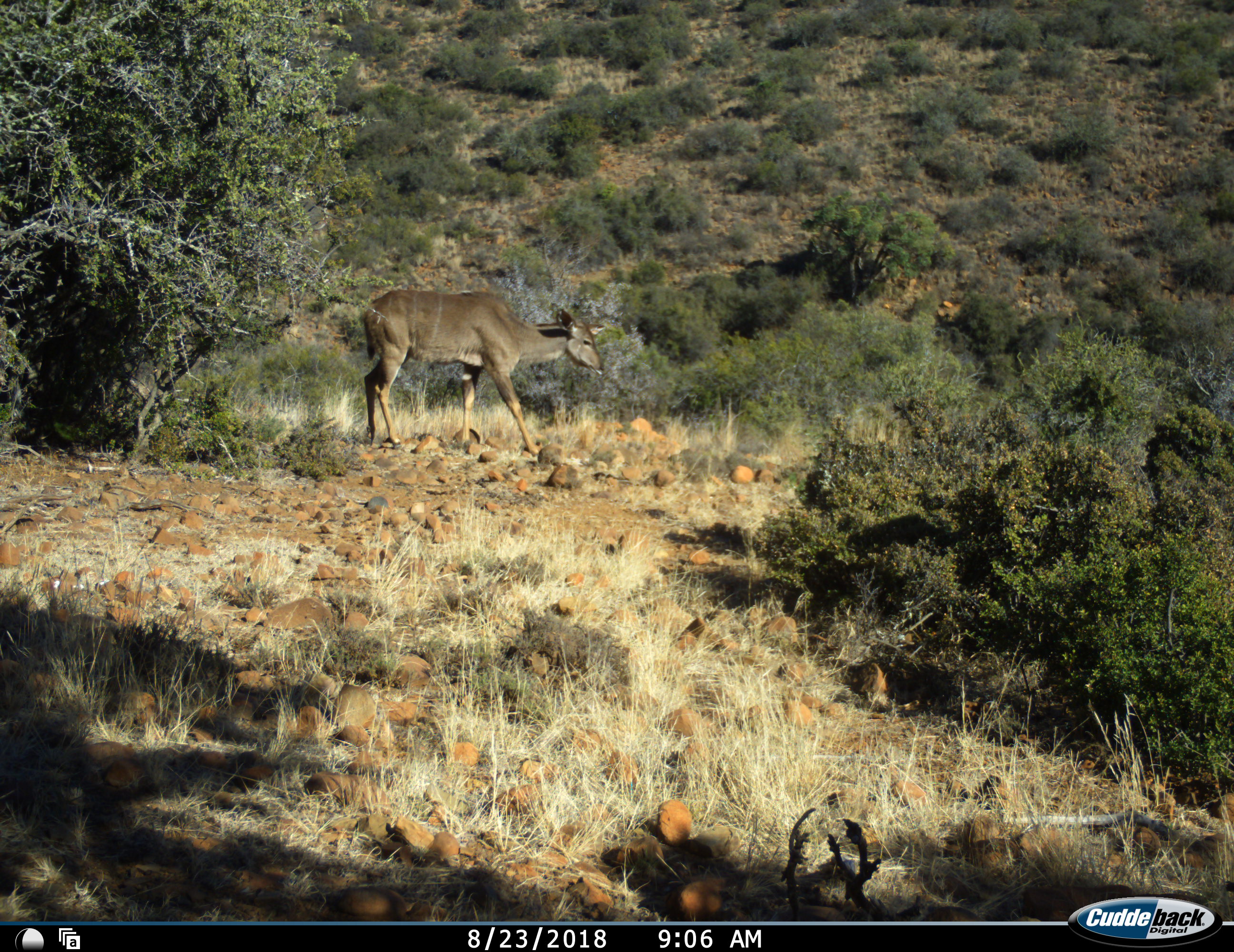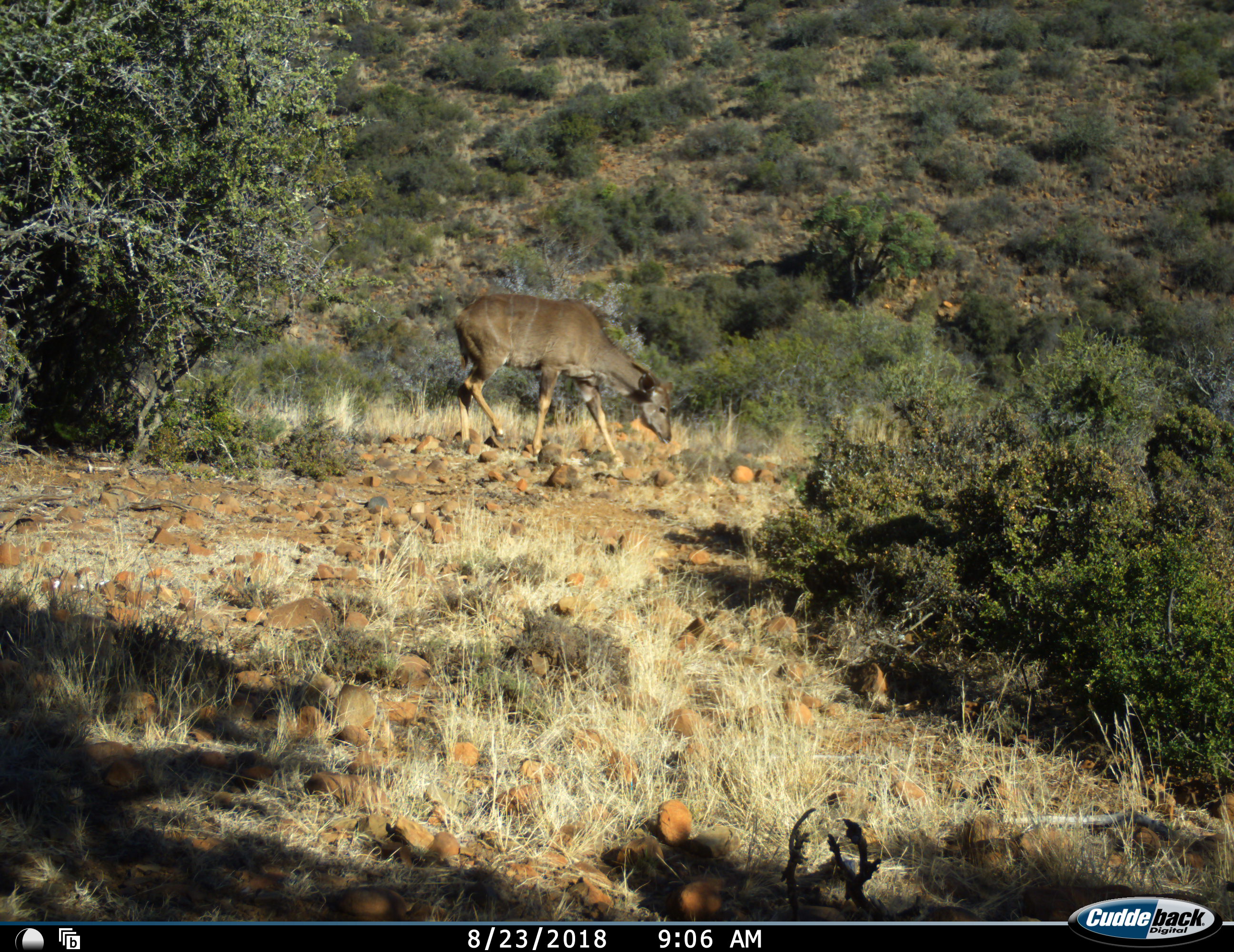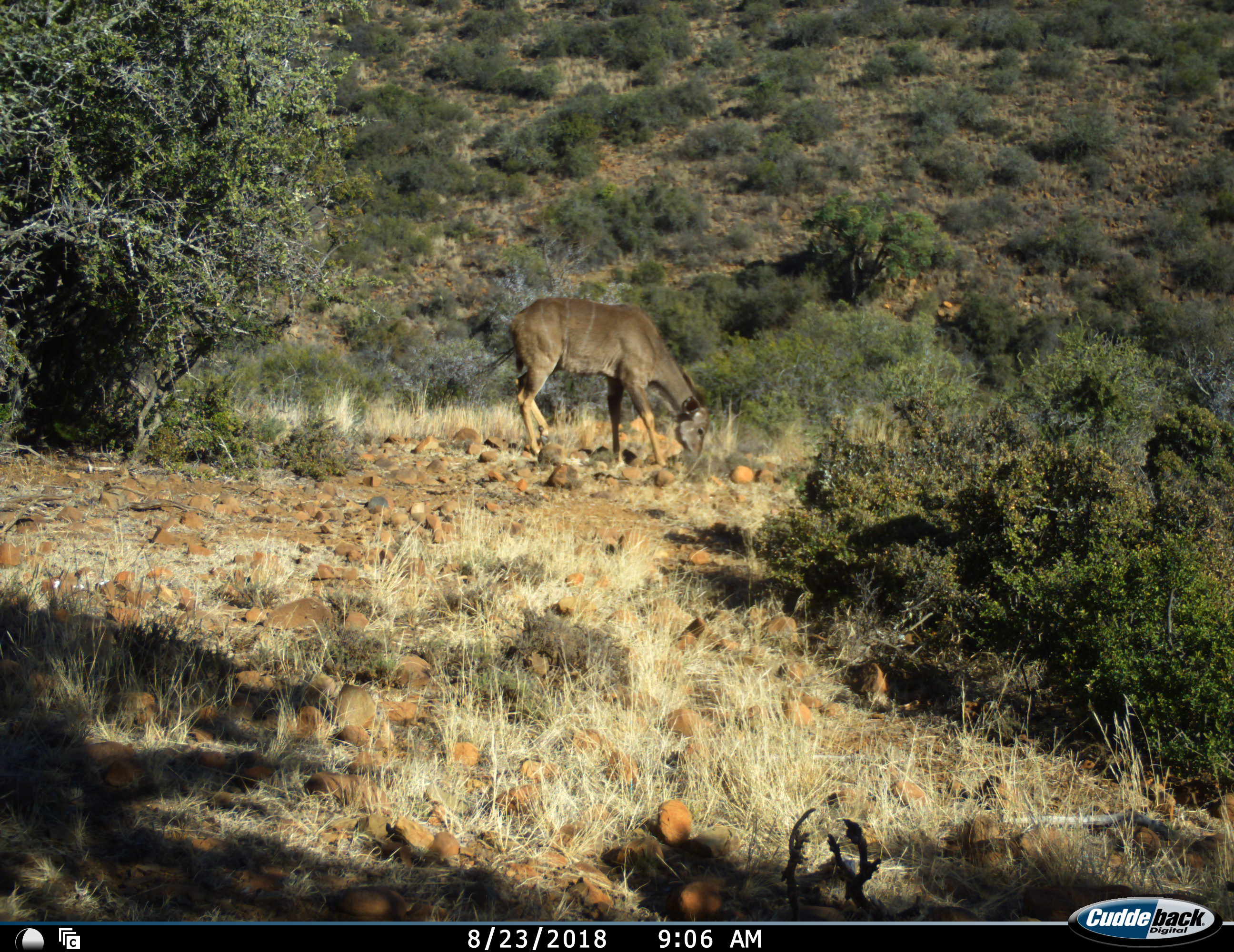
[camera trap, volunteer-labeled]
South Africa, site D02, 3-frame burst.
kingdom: Animalia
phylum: Chordata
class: Mammalia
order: Artiodactyla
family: Bovidae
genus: Tragelaphus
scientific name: Tragelaphus strepsiceros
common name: greater kudu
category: kudu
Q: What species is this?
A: Kudu (greater kudu) (Tragelaphus strepsiceros).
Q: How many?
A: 1.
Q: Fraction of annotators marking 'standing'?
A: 10%.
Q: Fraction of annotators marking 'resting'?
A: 0%.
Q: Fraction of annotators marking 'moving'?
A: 60%.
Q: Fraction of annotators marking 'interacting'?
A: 0%.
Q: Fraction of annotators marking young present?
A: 0%.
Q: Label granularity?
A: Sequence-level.